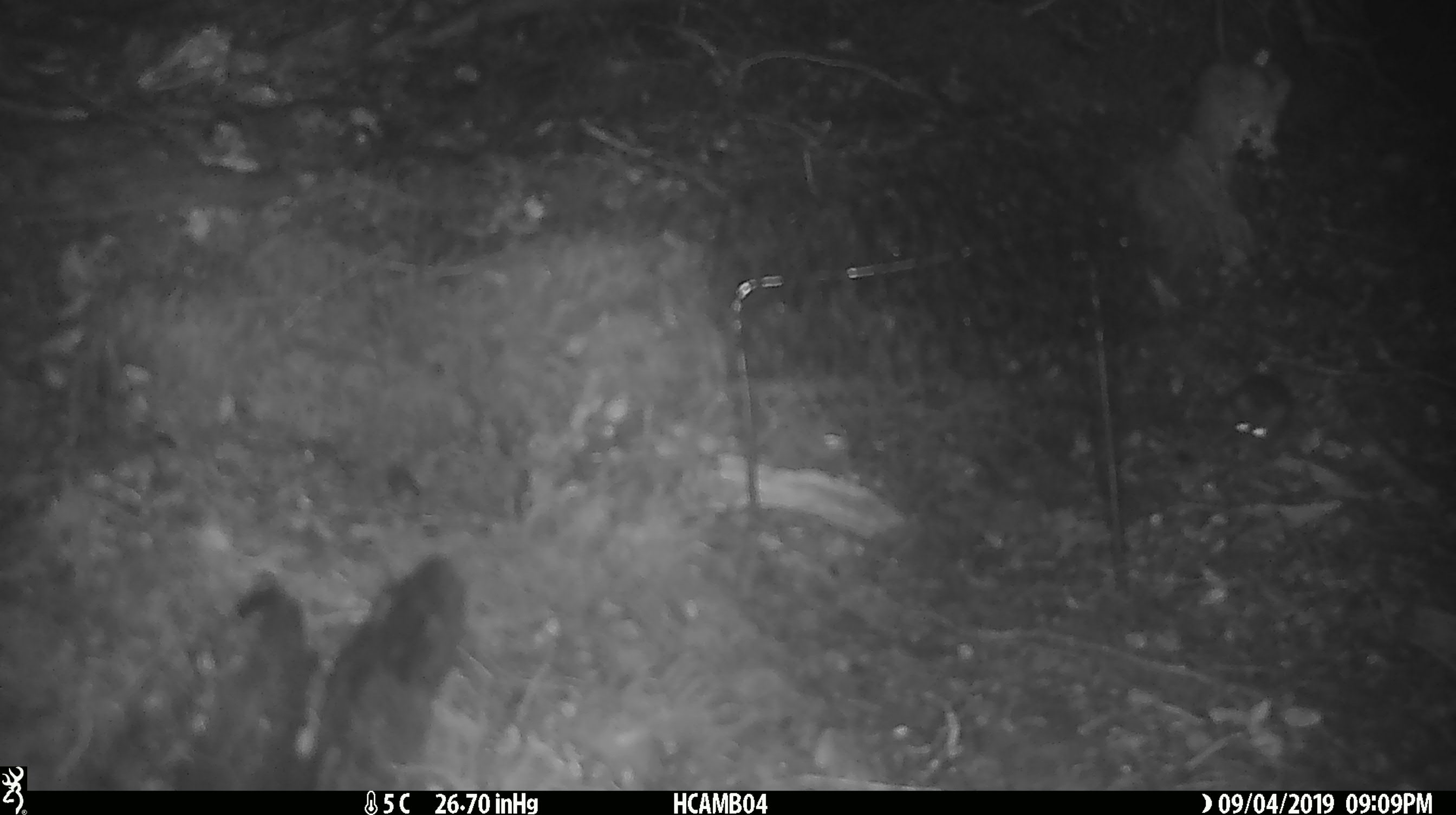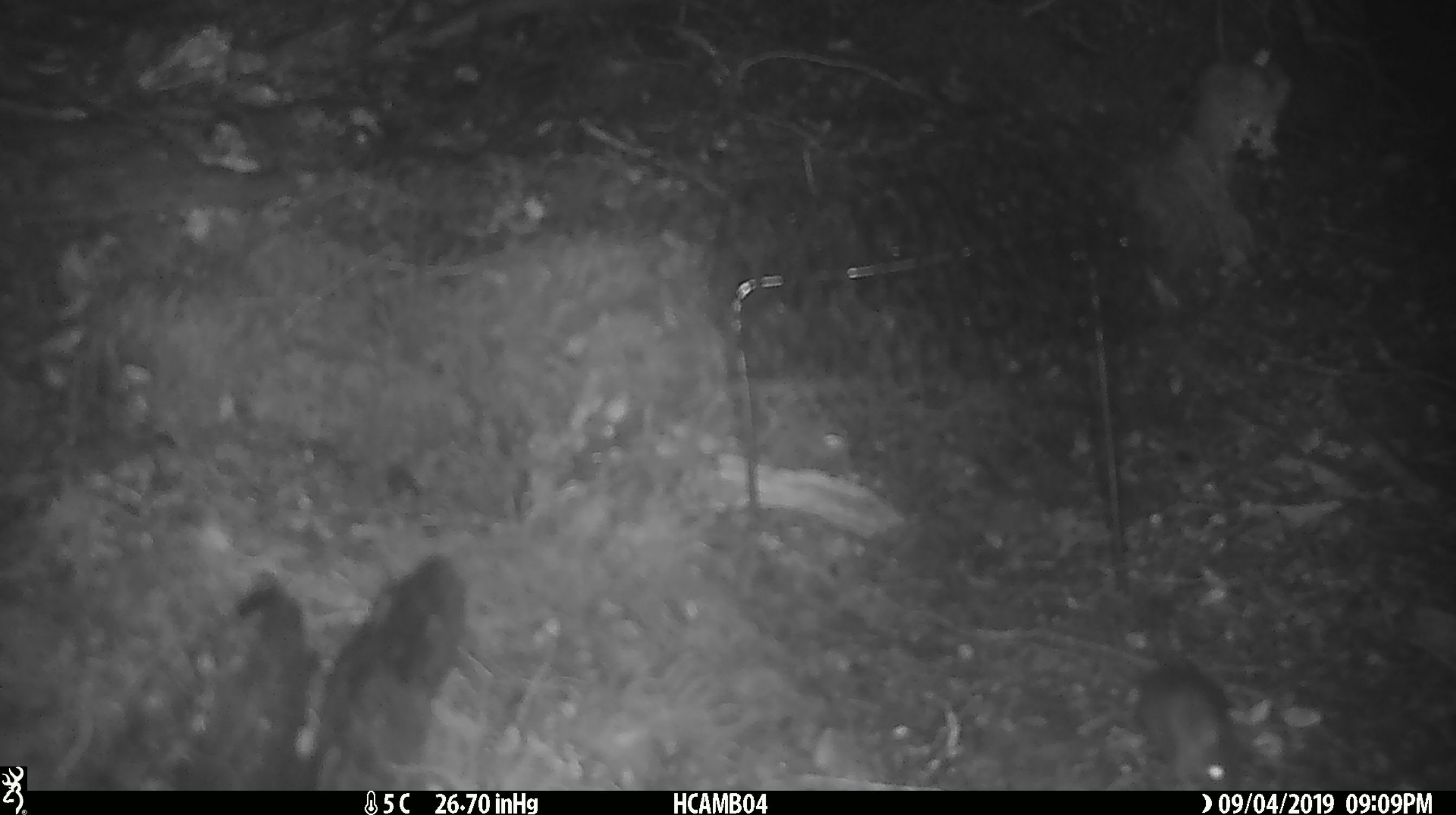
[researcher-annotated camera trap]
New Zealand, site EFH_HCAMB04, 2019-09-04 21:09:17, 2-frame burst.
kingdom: Animalia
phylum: Chordata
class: Mammalia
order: Rodentia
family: Muridae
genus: Mus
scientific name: Mus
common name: mouse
Mouse (Mus).